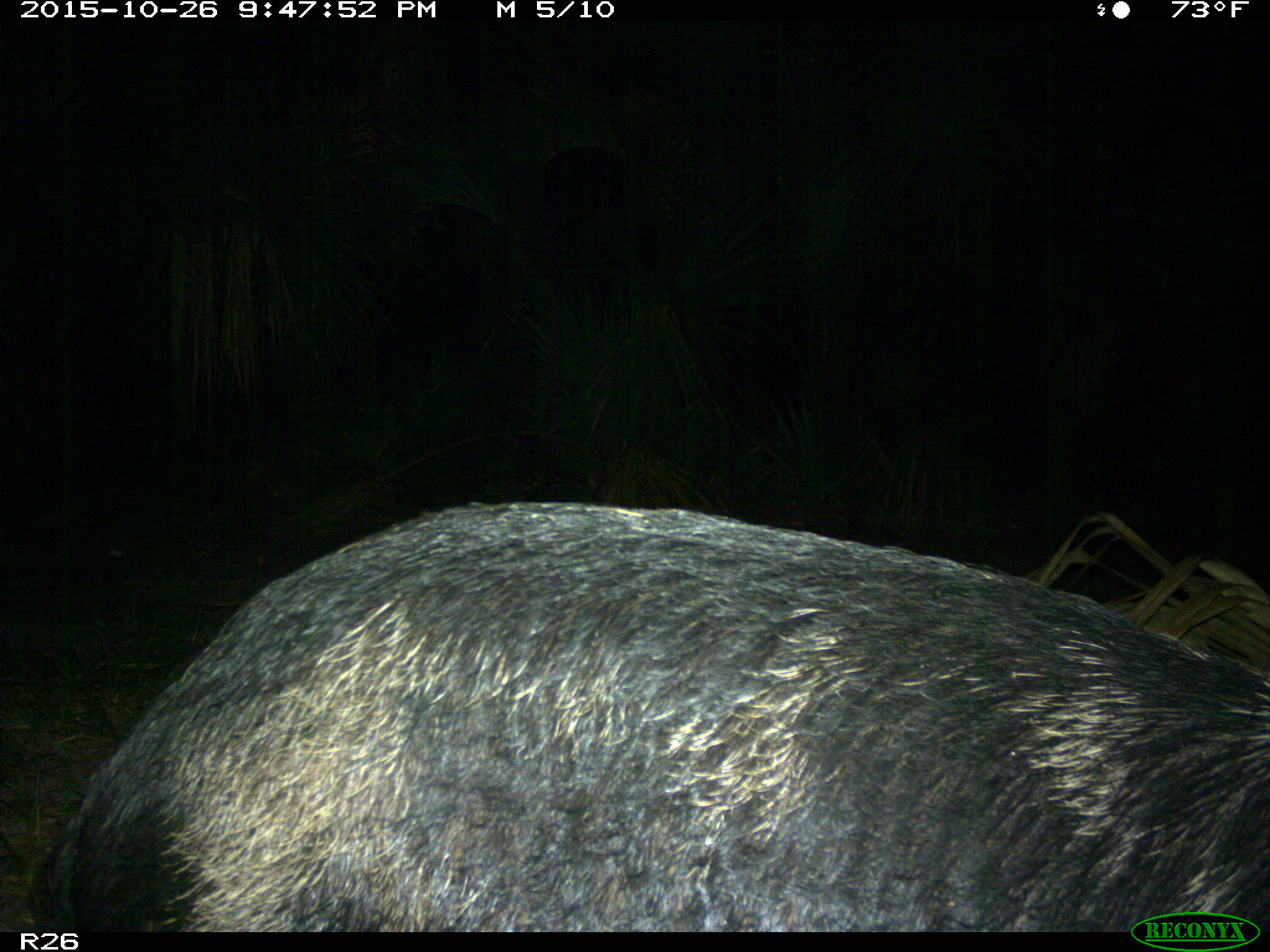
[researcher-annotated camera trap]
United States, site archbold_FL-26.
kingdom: Animalia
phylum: Chordata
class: Mammalia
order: Artiodactyla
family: Suidae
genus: Sus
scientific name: Sus scrofa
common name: wild boar